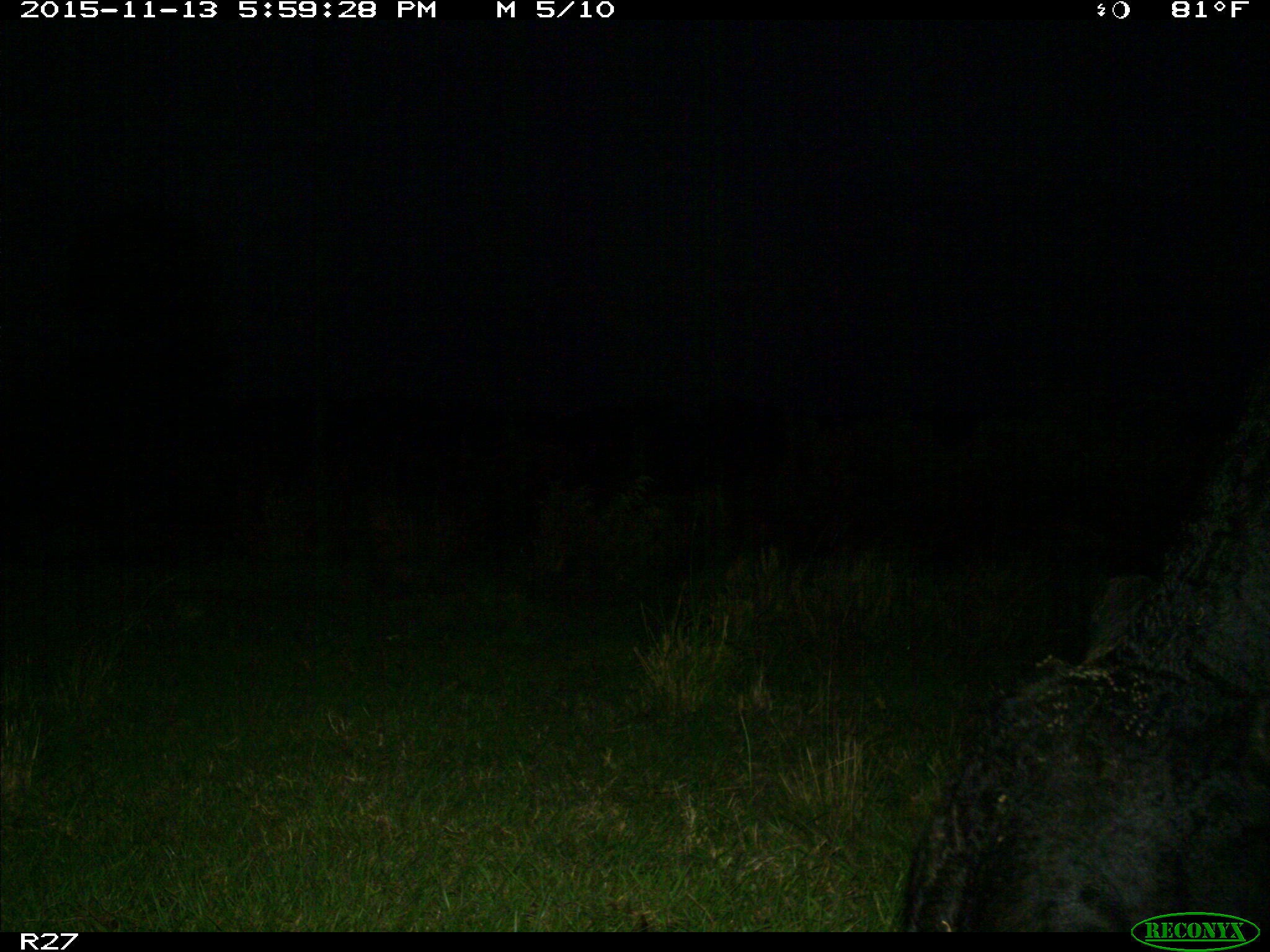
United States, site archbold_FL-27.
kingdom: Animalia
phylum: Chordata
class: Mammalia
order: Artiodactyla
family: Bovidae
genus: Bos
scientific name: Bos taurus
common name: domestic cow